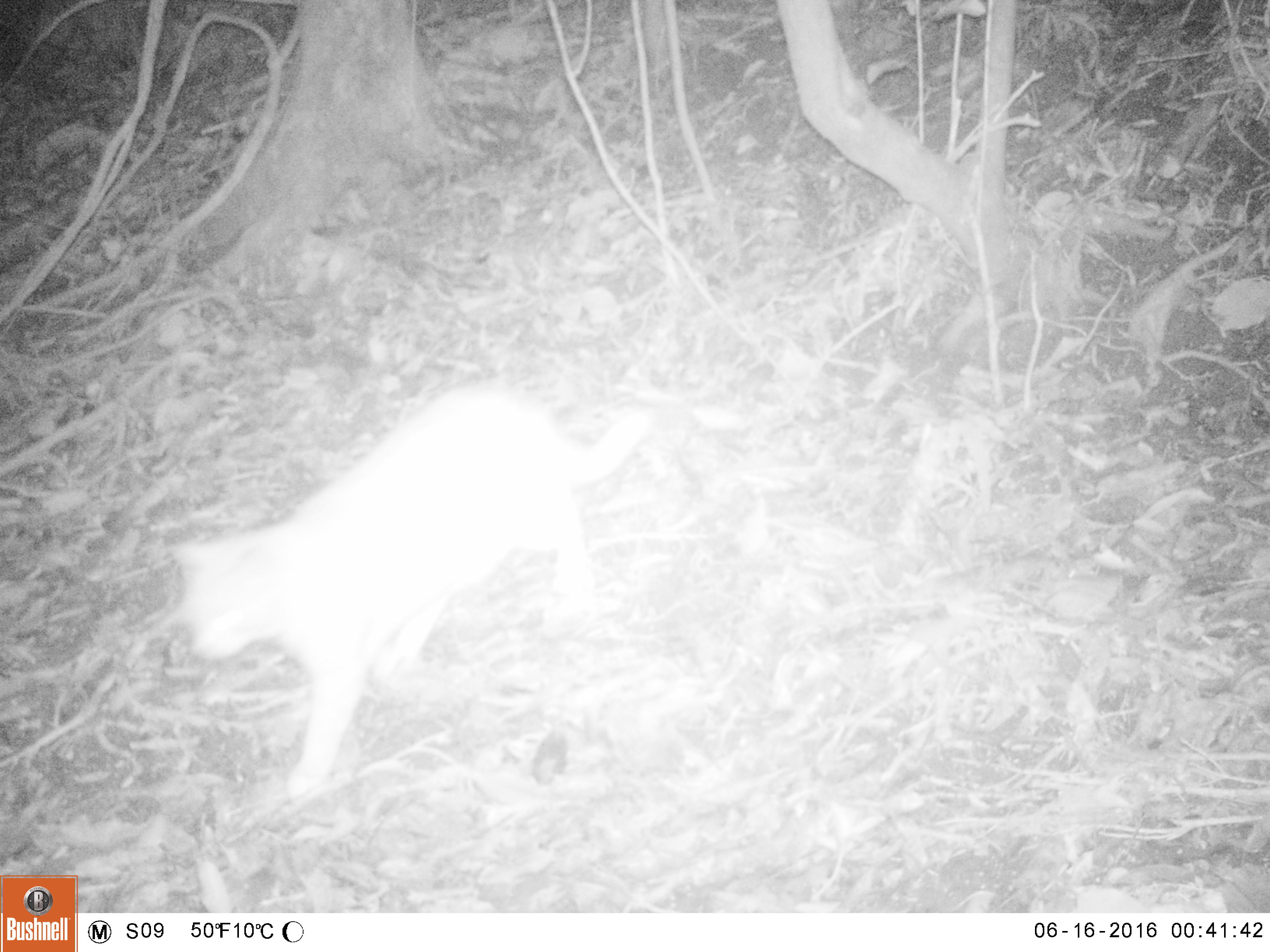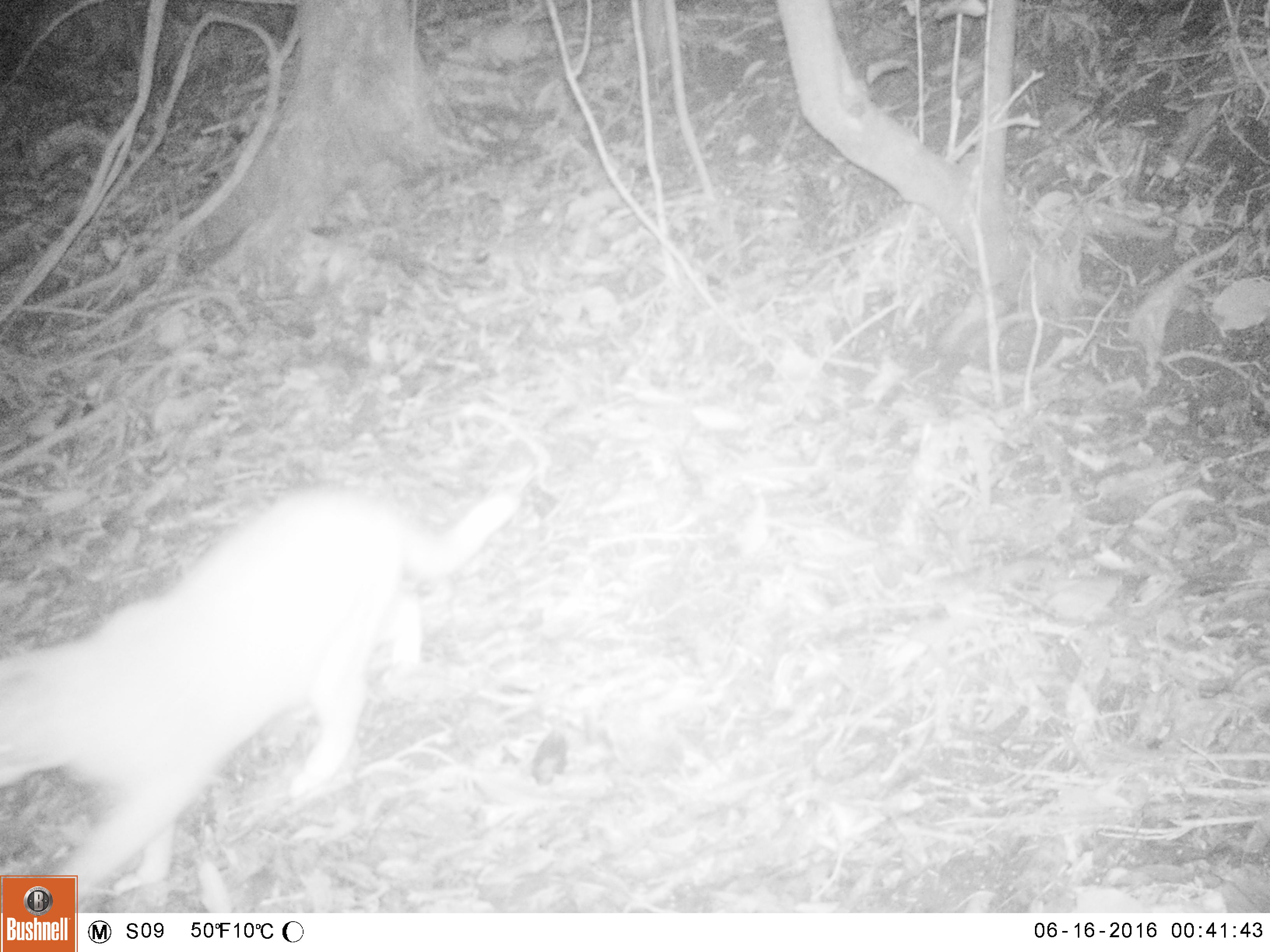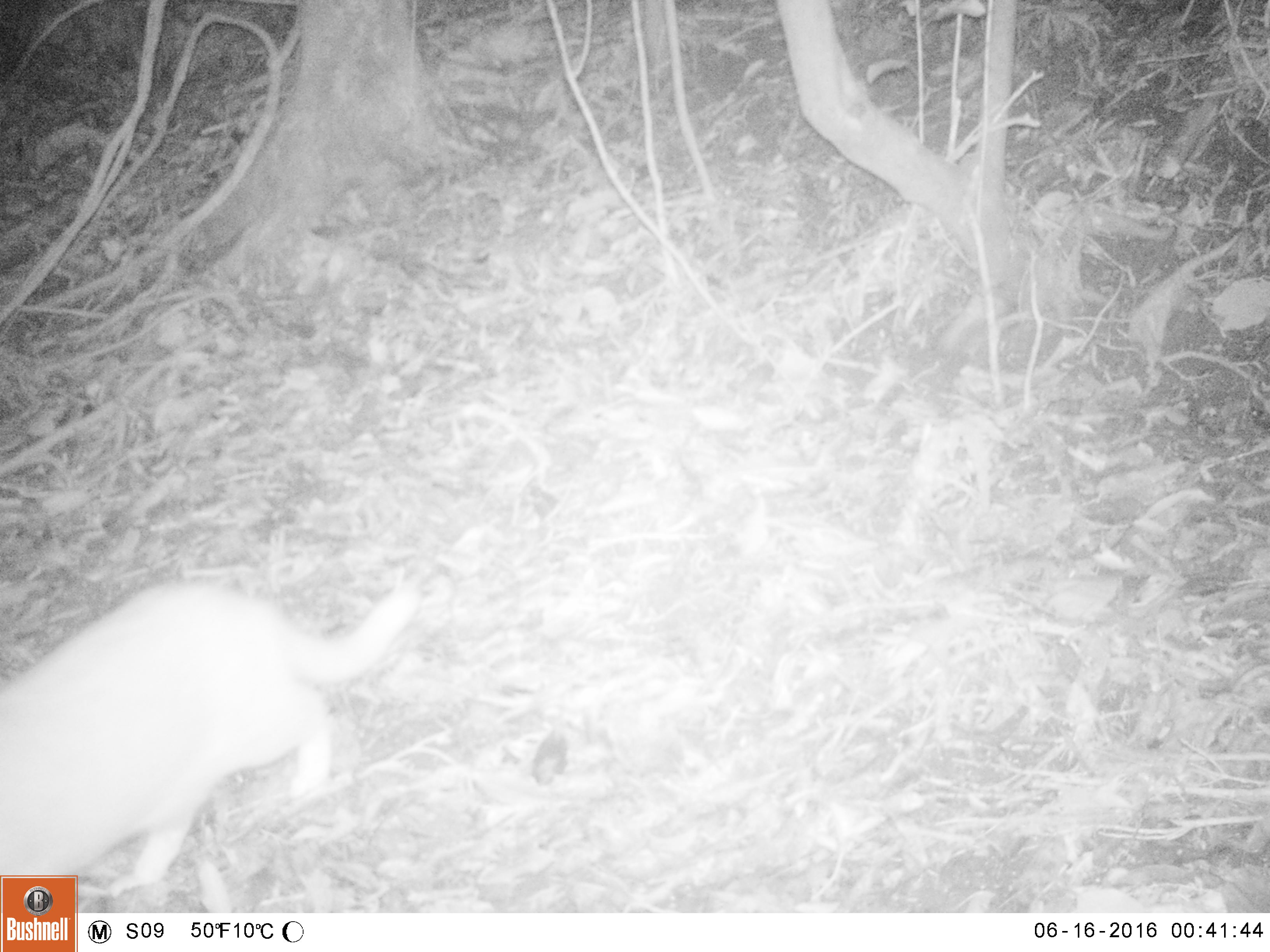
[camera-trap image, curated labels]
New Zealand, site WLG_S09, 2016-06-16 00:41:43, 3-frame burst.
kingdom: Animalia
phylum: Chordata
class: Mammalia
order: Carnivora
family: Felidae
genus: Felis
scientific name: Felis catus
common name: domestic cat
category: cat